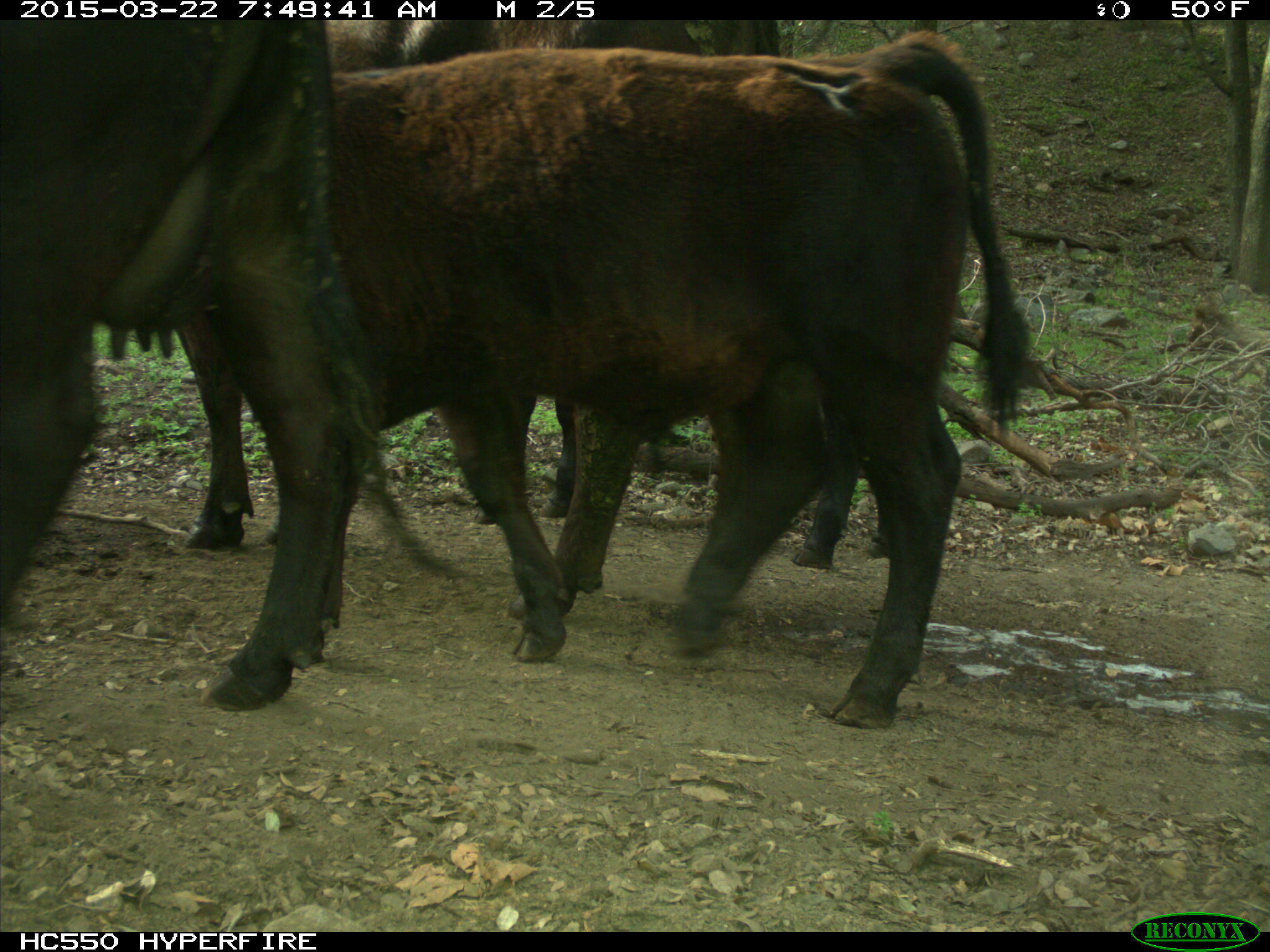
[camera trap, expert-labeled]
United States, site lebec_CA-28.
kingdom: Animalia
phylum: Chordata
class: Mammalia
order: Artiodactyla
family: Bovidae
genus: Bos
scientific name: Bos taurus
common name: domestic cow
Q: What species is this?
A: Bos taurus (domestic cow).